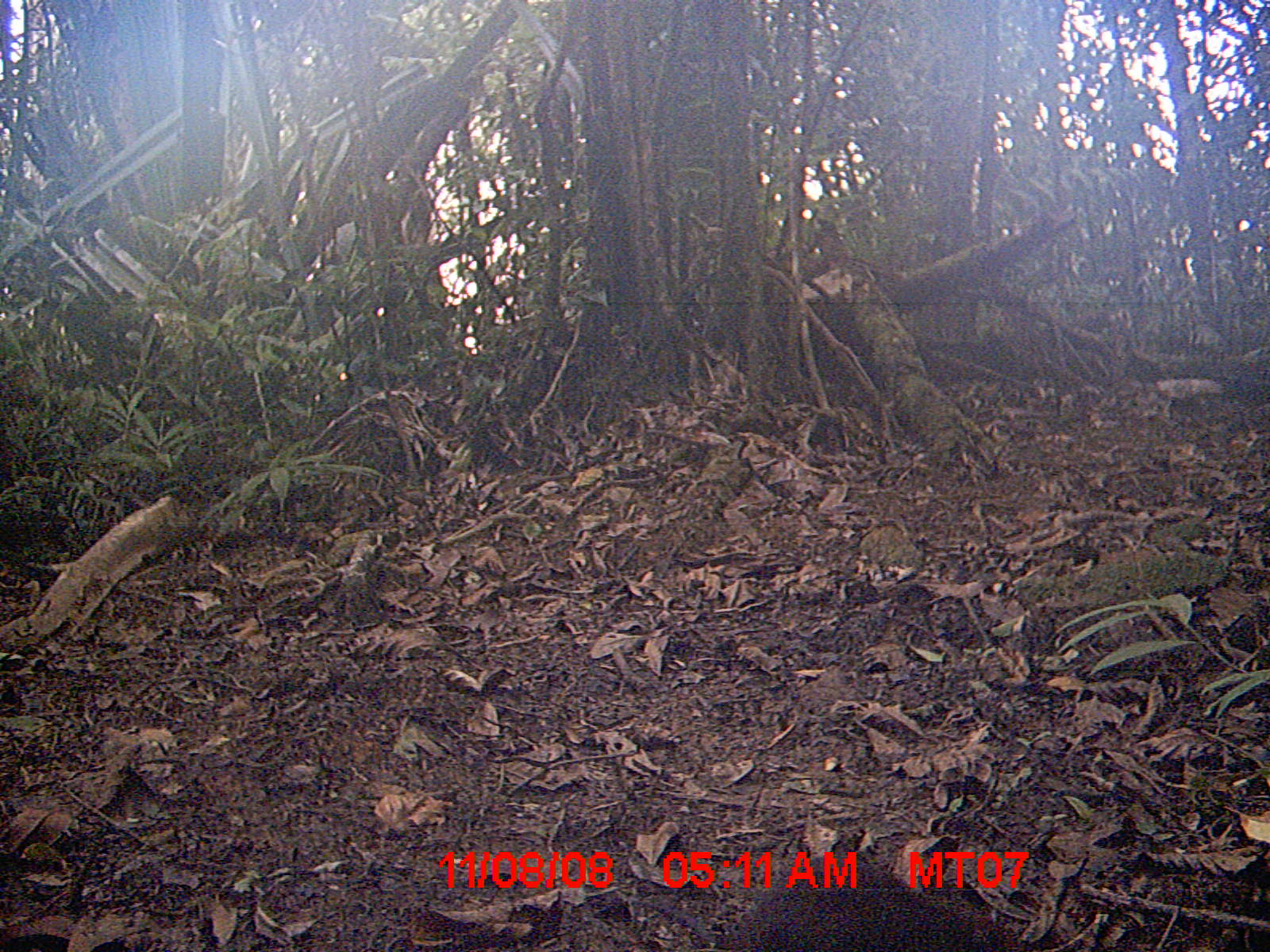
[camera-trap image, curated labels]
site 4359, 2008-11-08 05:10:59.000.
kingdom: Animalia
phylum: Chordata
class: Mammalia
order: Rodentia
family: Nesomyidae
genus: Nesomys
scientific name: Nesomys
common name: nesomys rodents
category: nesomys sp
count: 1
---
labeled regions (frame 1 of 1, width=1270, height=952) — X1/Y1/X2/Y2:
nesomys sp: 627/852/1034/952